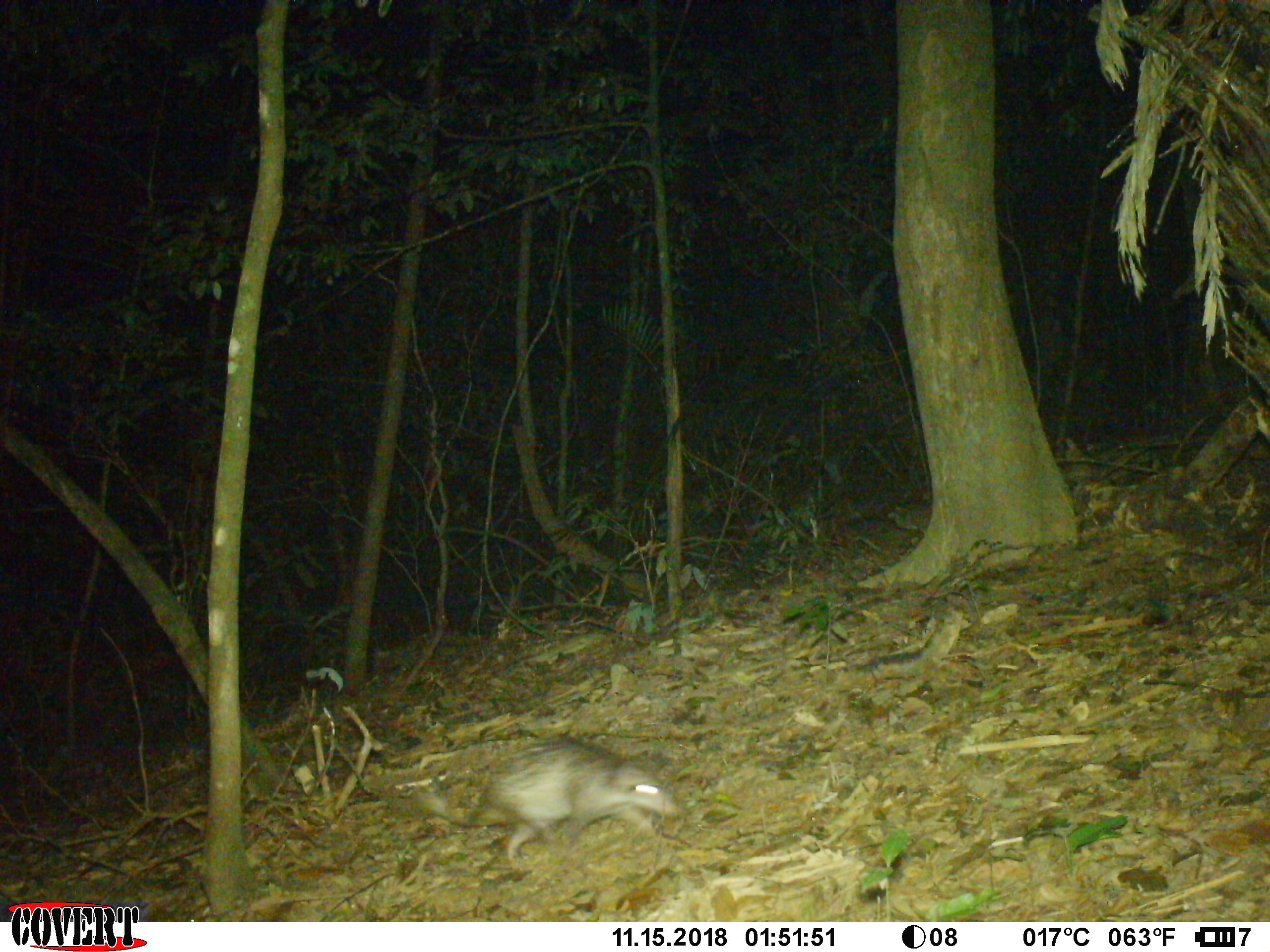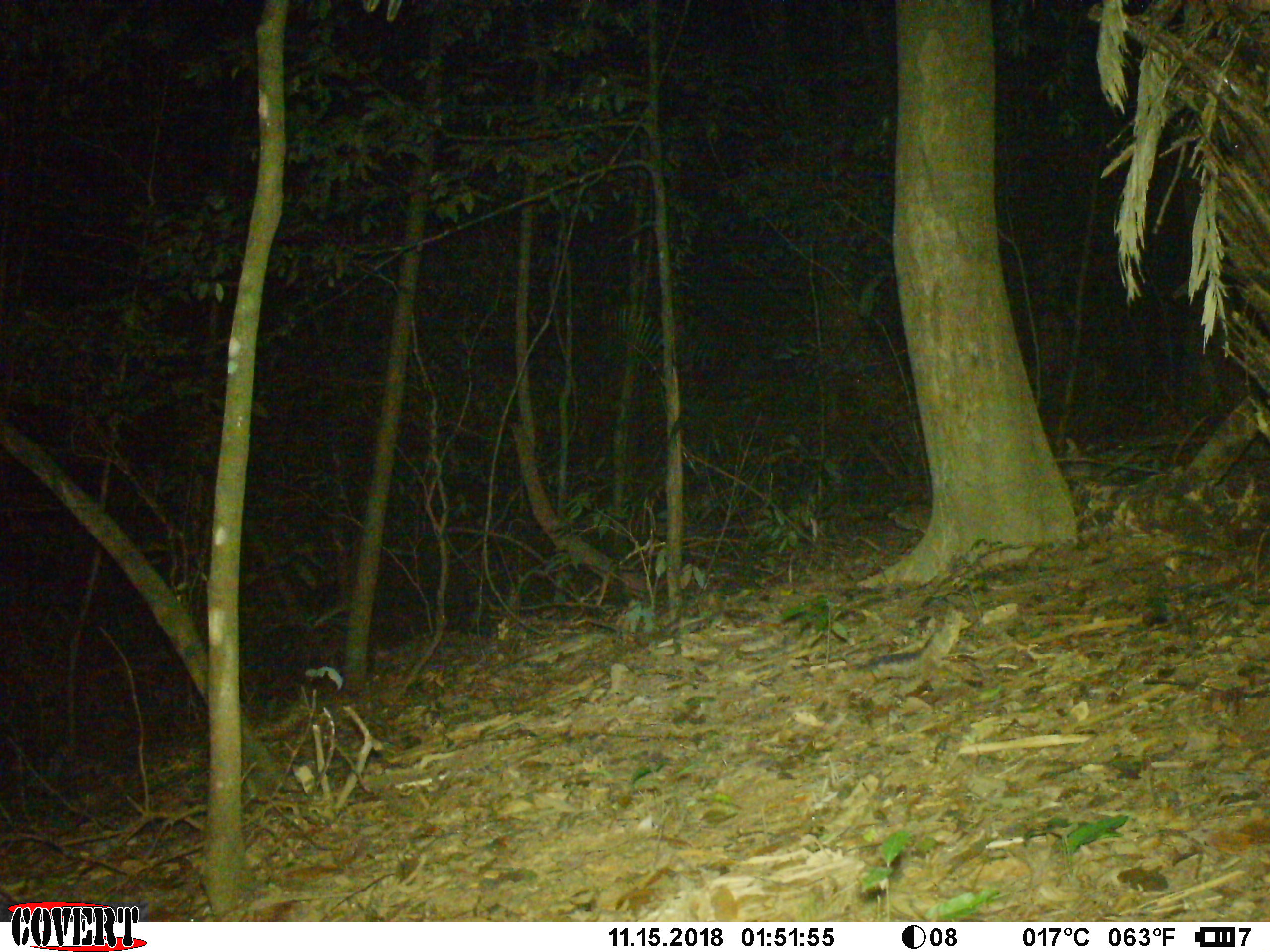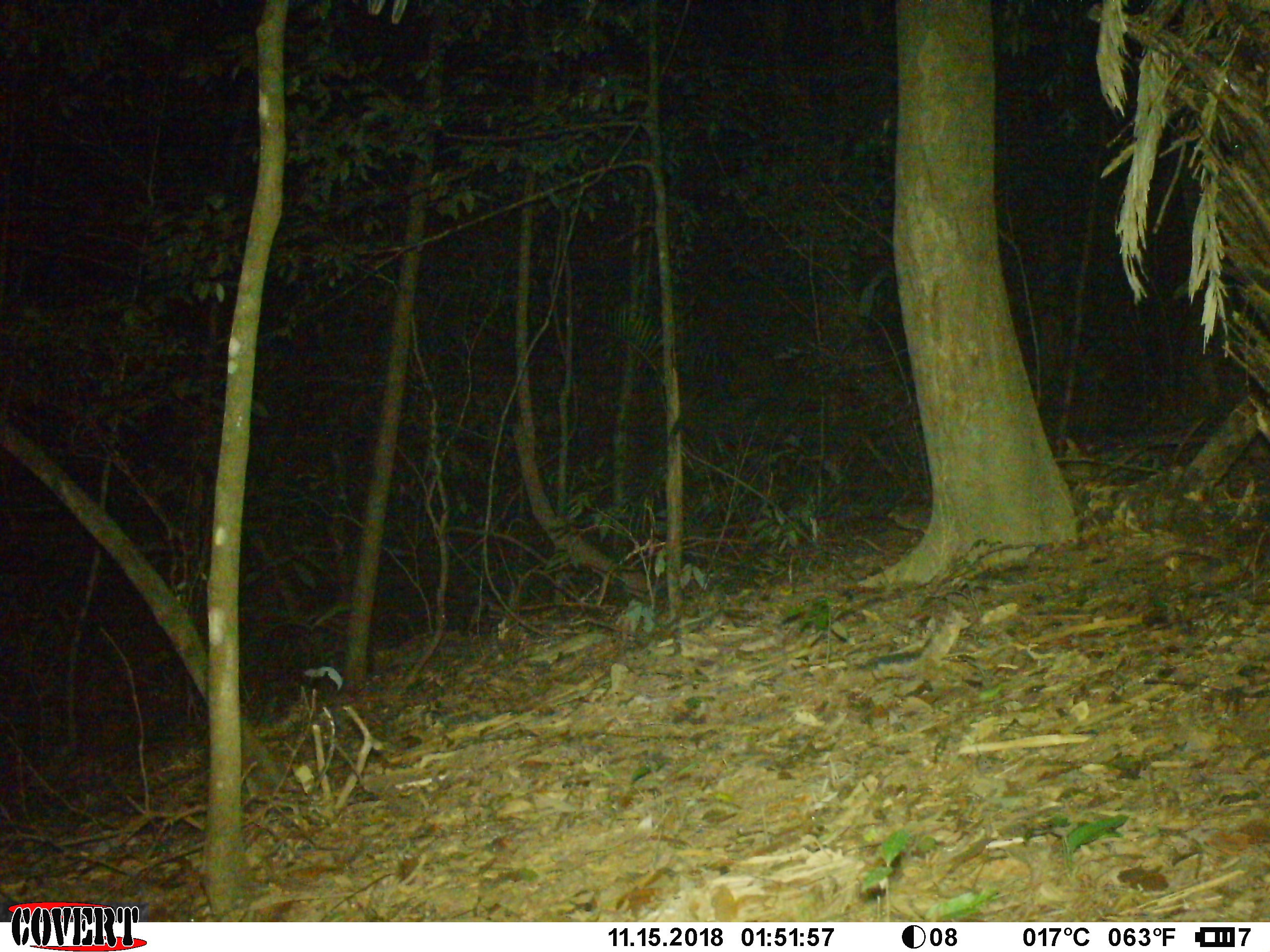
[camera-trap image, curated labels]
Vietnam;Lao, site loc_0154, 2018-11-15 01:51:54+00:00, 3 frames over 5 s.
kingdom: Animalia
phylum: Chordata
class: Mammalia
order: Rodentia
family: Hystricidae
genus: Atherurus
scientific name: Atherurus macrourus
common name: asiatic brush-tailed porcupine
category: asiatic brush tailed porcupine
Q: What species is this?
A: Asiatic brush tailed porcupine (asiatic brush-tailed porcupine) (Atherurus macrourus).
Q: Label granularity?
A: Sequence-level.